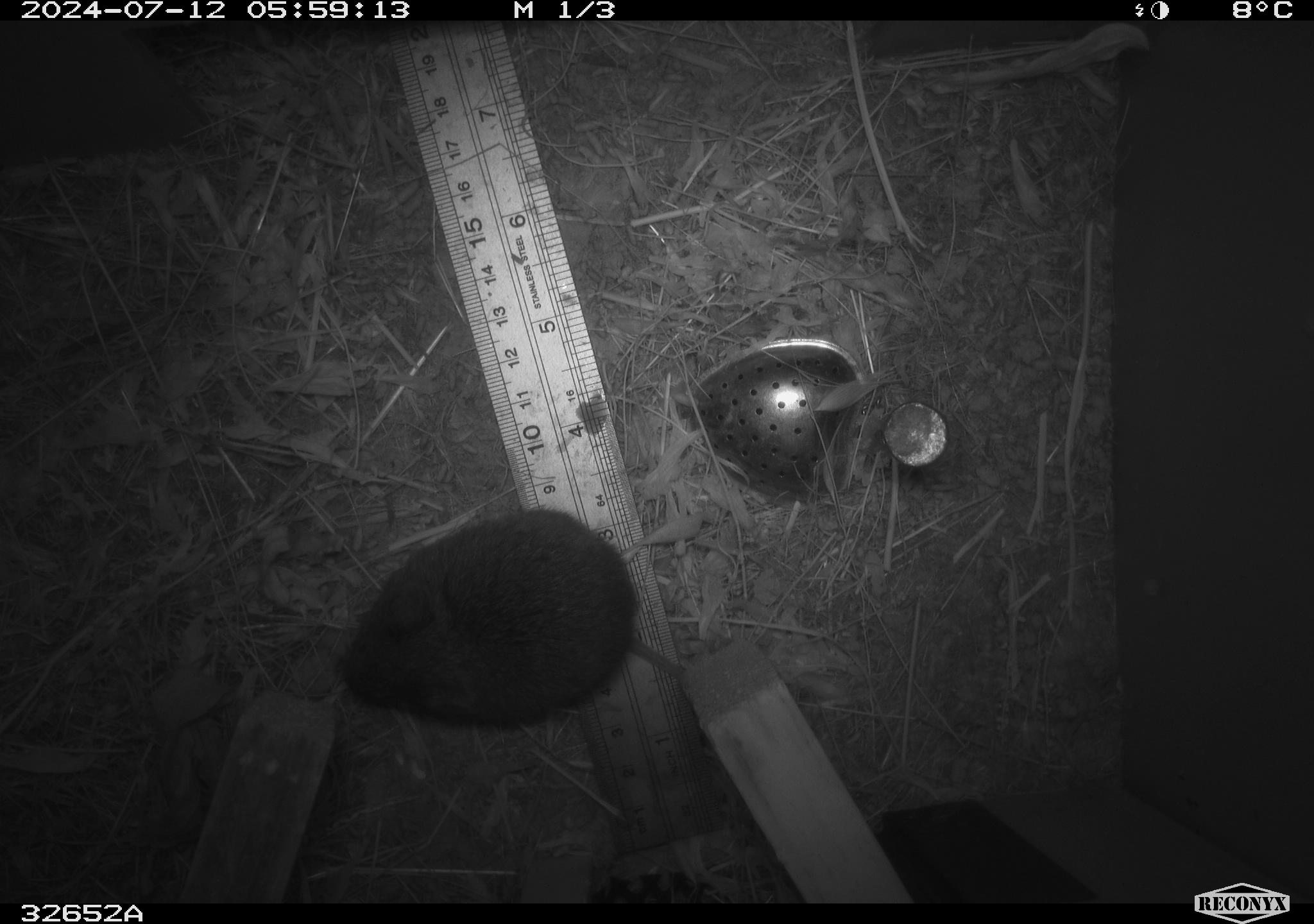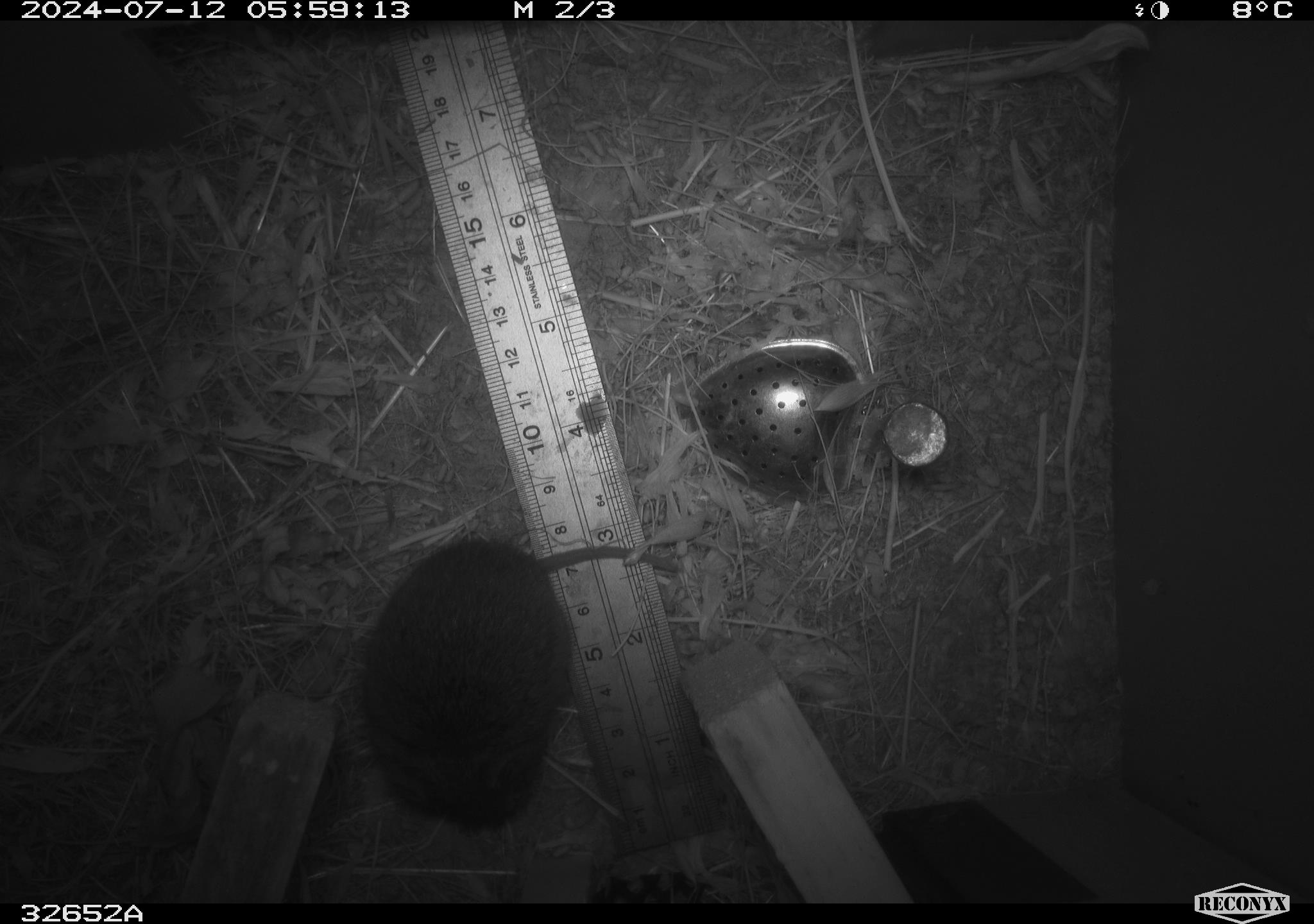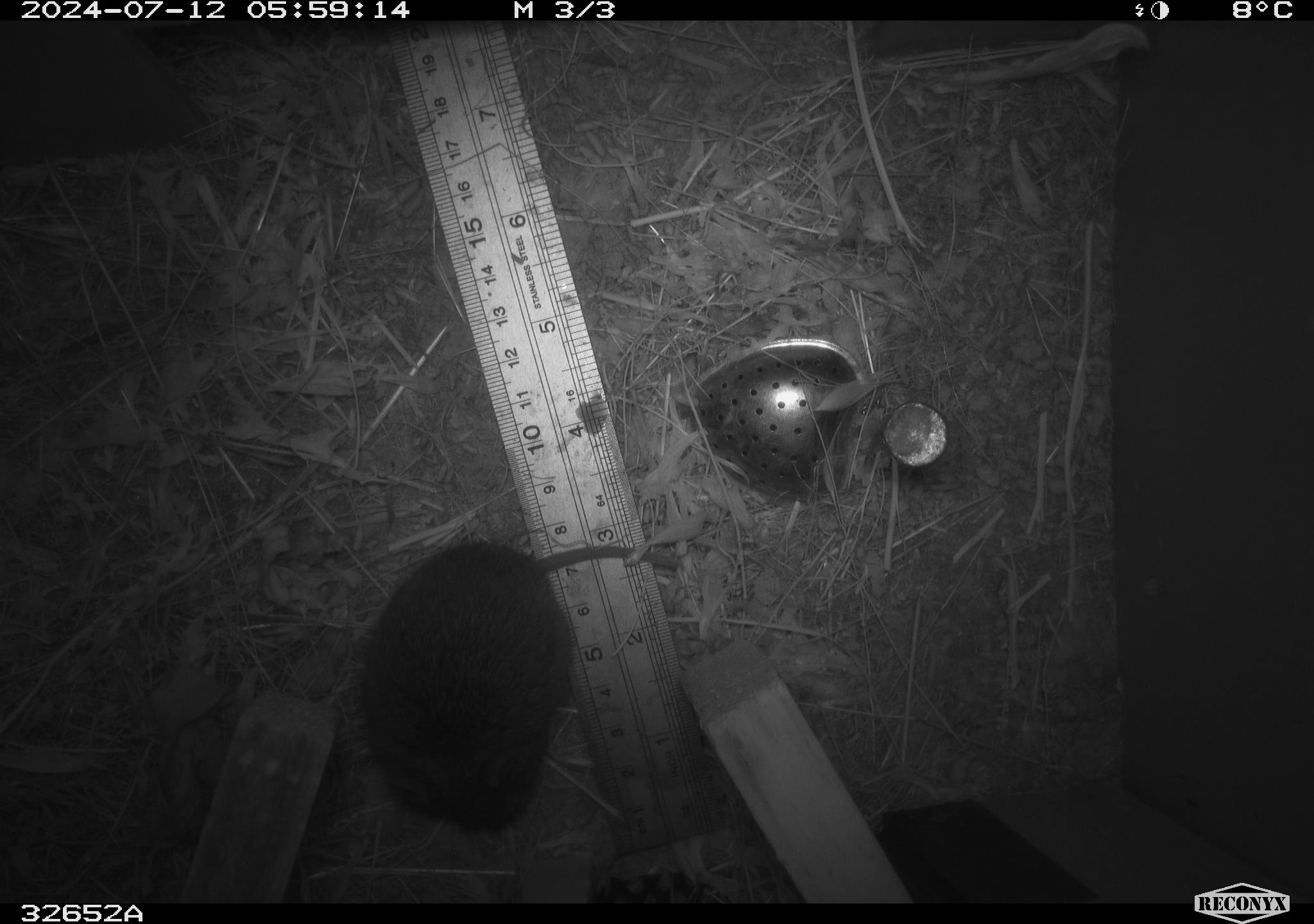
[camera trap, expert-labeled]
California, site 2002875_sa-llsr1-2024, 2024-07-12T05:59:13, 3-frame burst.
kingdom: Animalia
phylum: Chordata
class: Mammalia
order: Rodentia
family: Cricetidae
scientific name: Arvicolinae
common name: voles, lemmings, and muskrats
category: arvicolinae subfamily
Arvicolinae subfamily (voles, lemmings, and muskrats) (Arvicolinae).